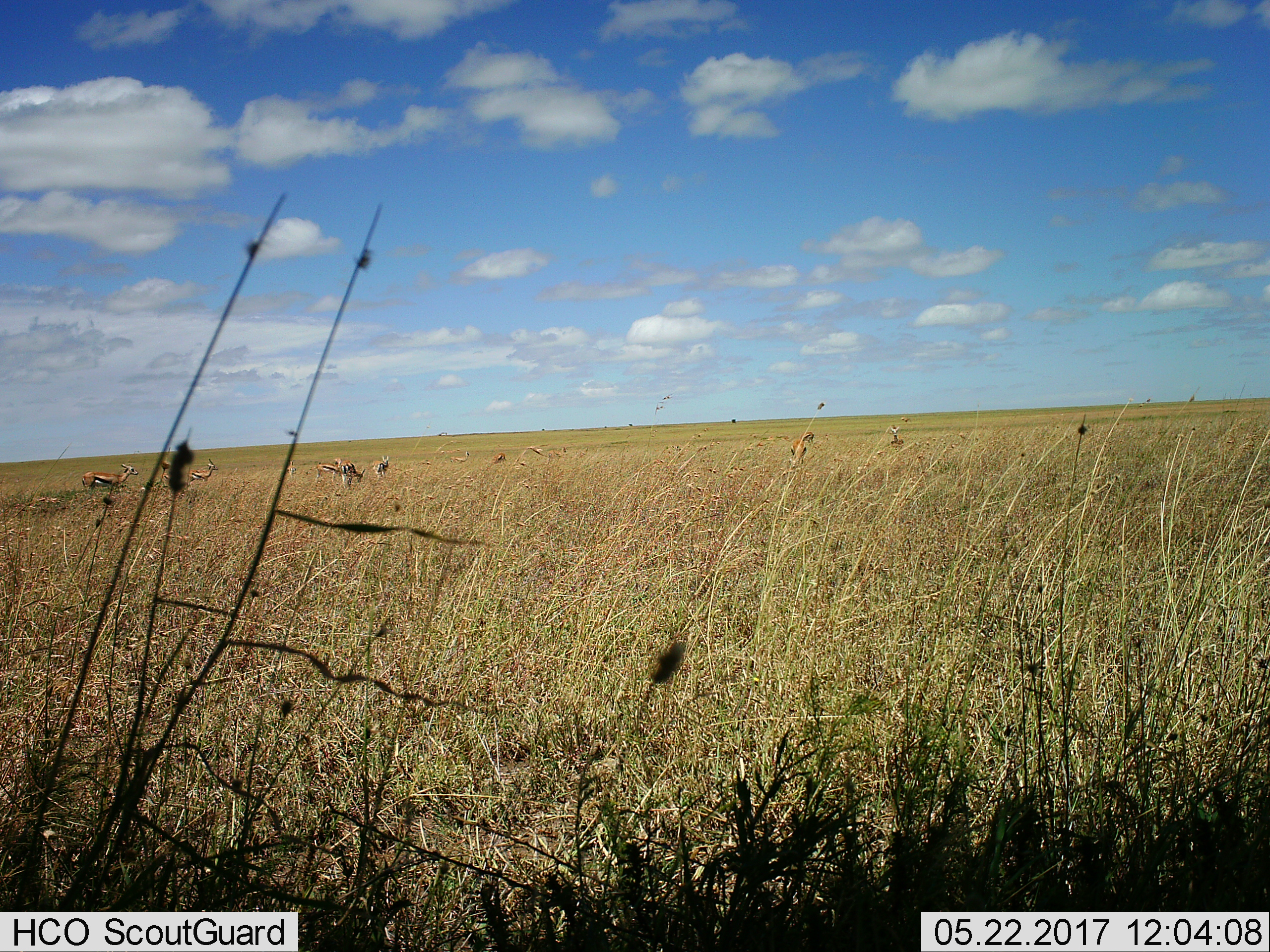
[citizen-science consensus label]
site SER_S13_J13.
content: unidentified animal